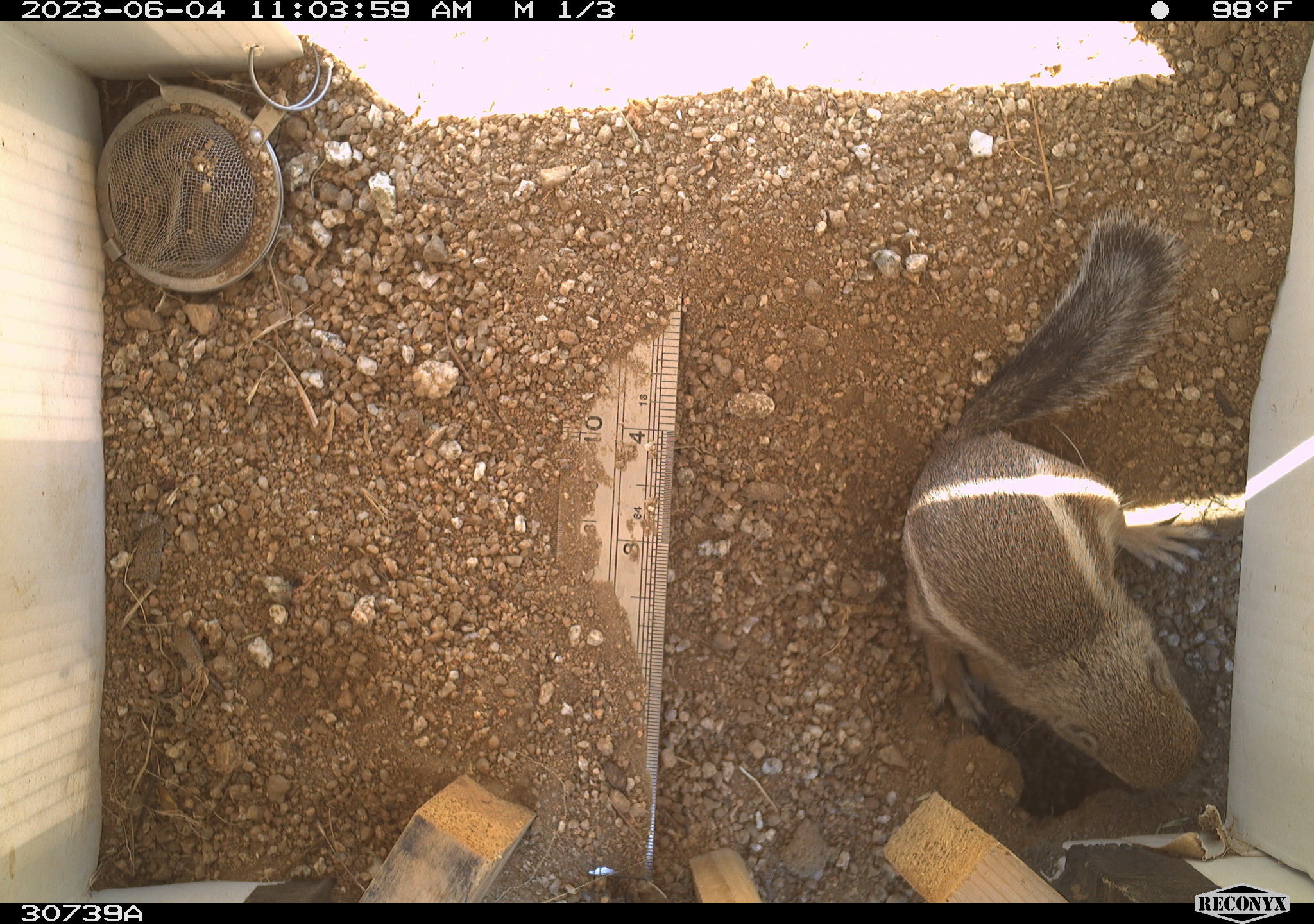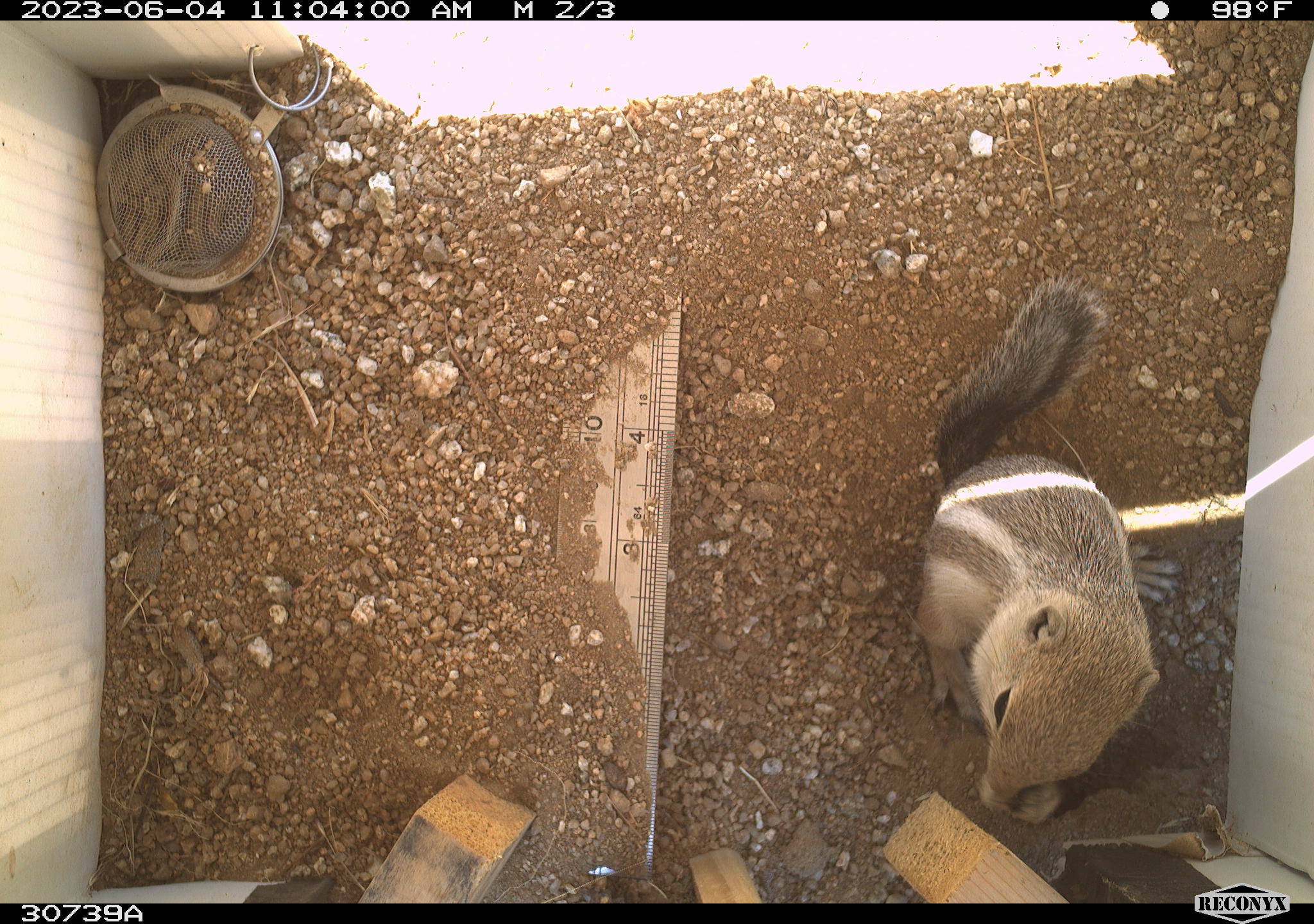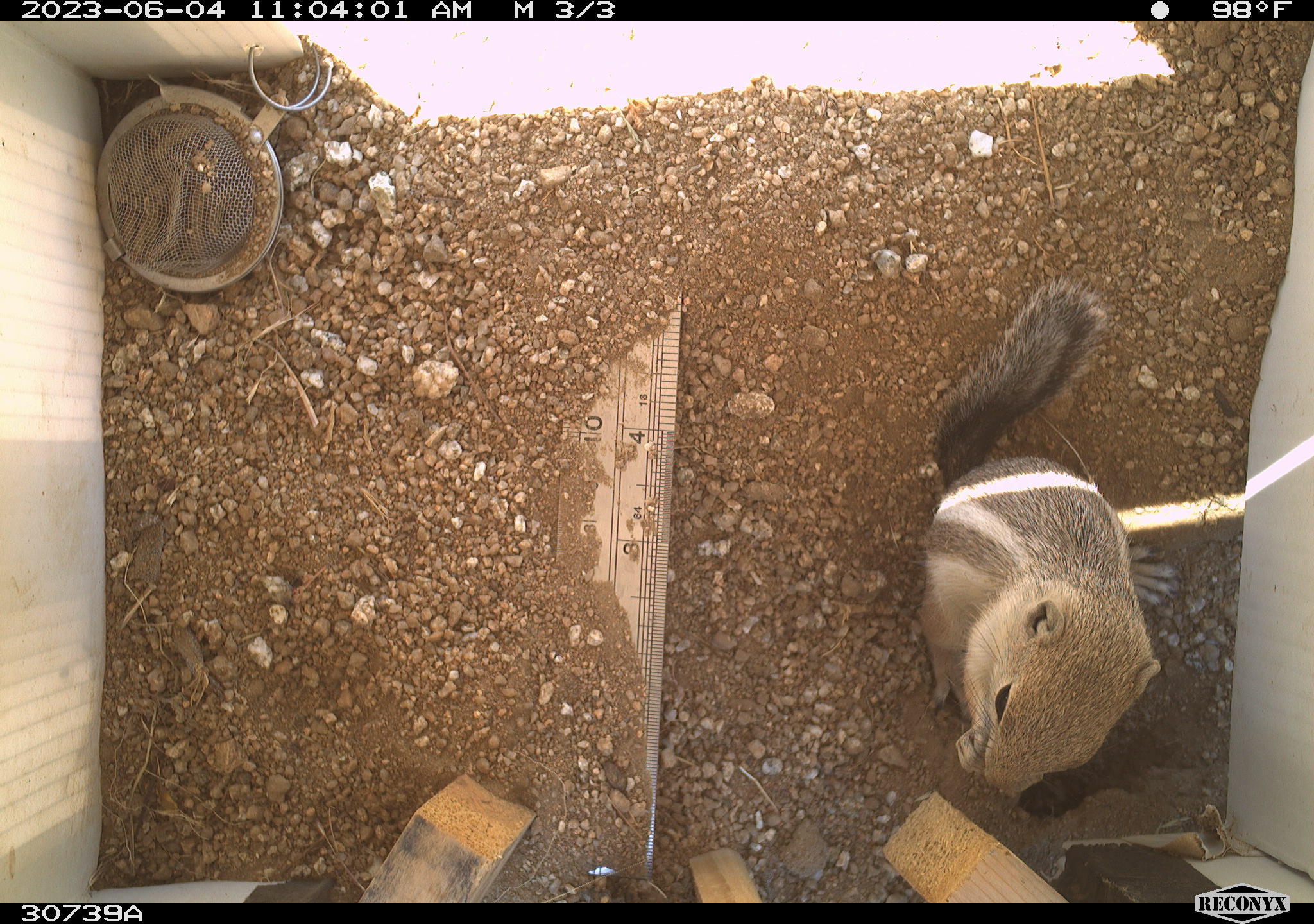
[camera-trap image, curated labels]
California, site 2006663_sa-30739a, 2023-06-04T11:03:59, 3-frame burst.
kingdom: Animalia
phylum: Chordata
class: Mammalia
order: Rodentia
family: Sciuridae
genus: Ammospermophilus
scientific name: Ammospermophilus leucurus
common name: white-tailed antelope squirrel